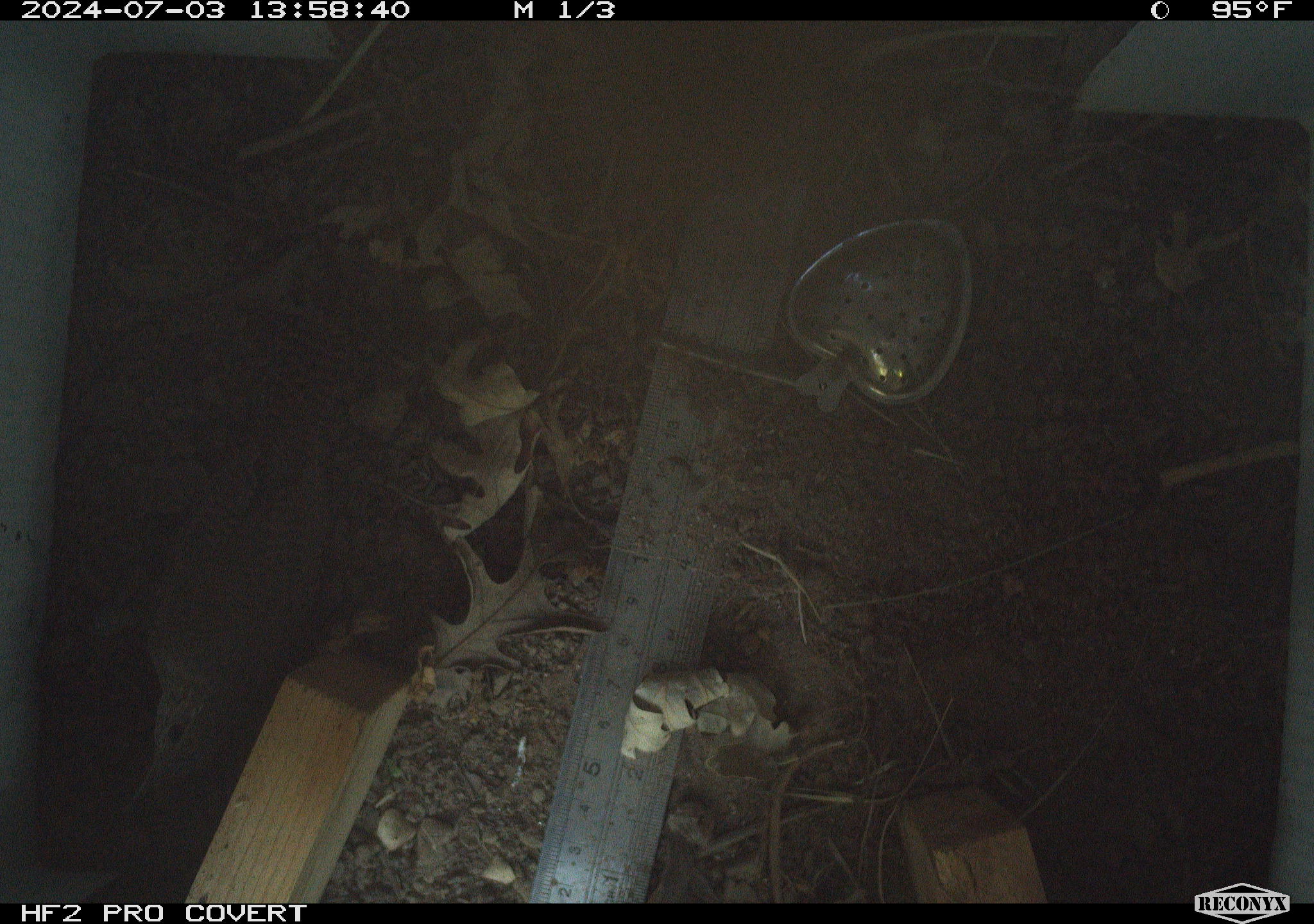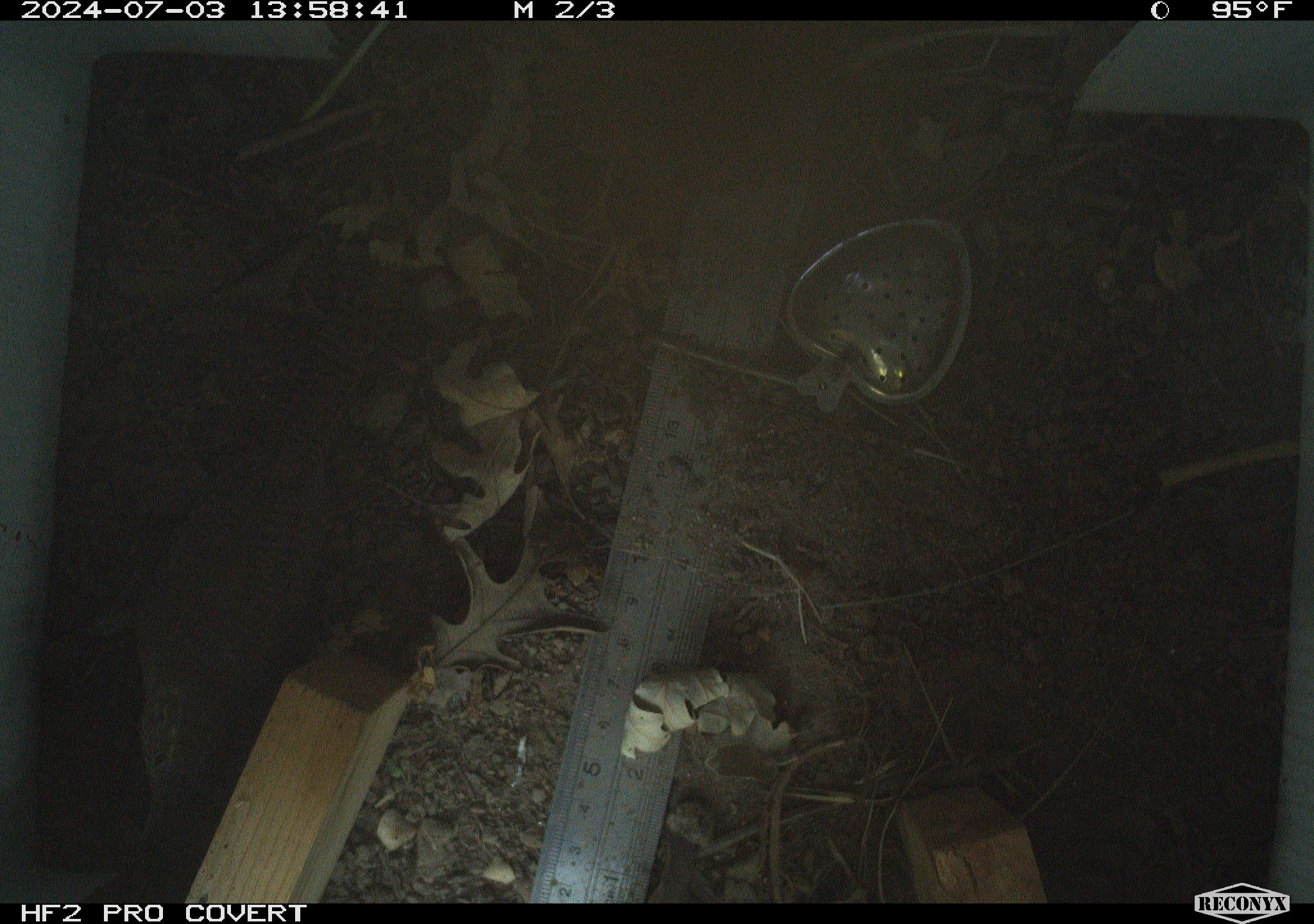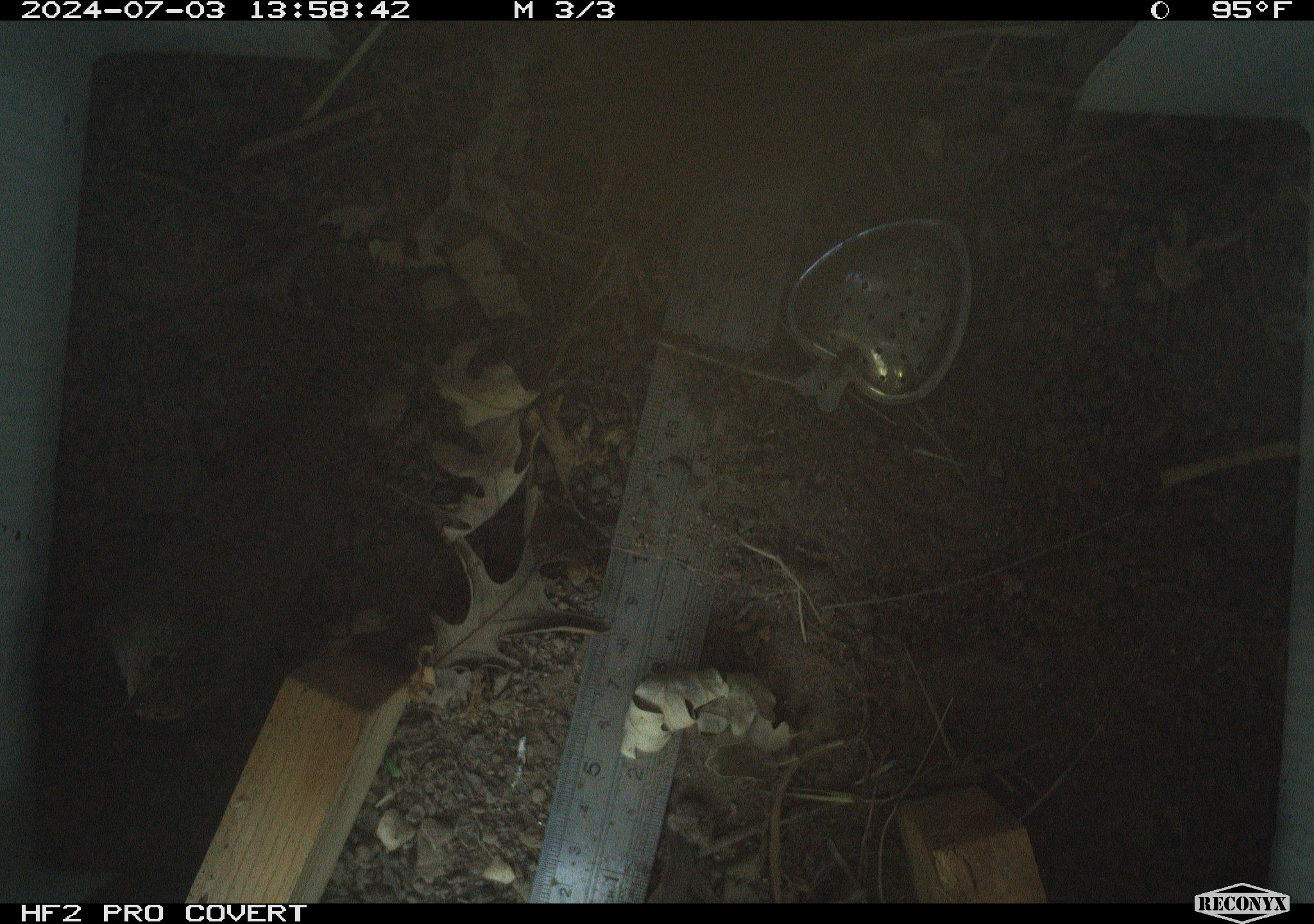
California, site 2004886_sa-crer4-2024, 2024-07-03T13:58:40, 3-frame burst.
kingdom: Animalia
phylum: Chordata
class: Aves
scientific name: Aves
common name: bird